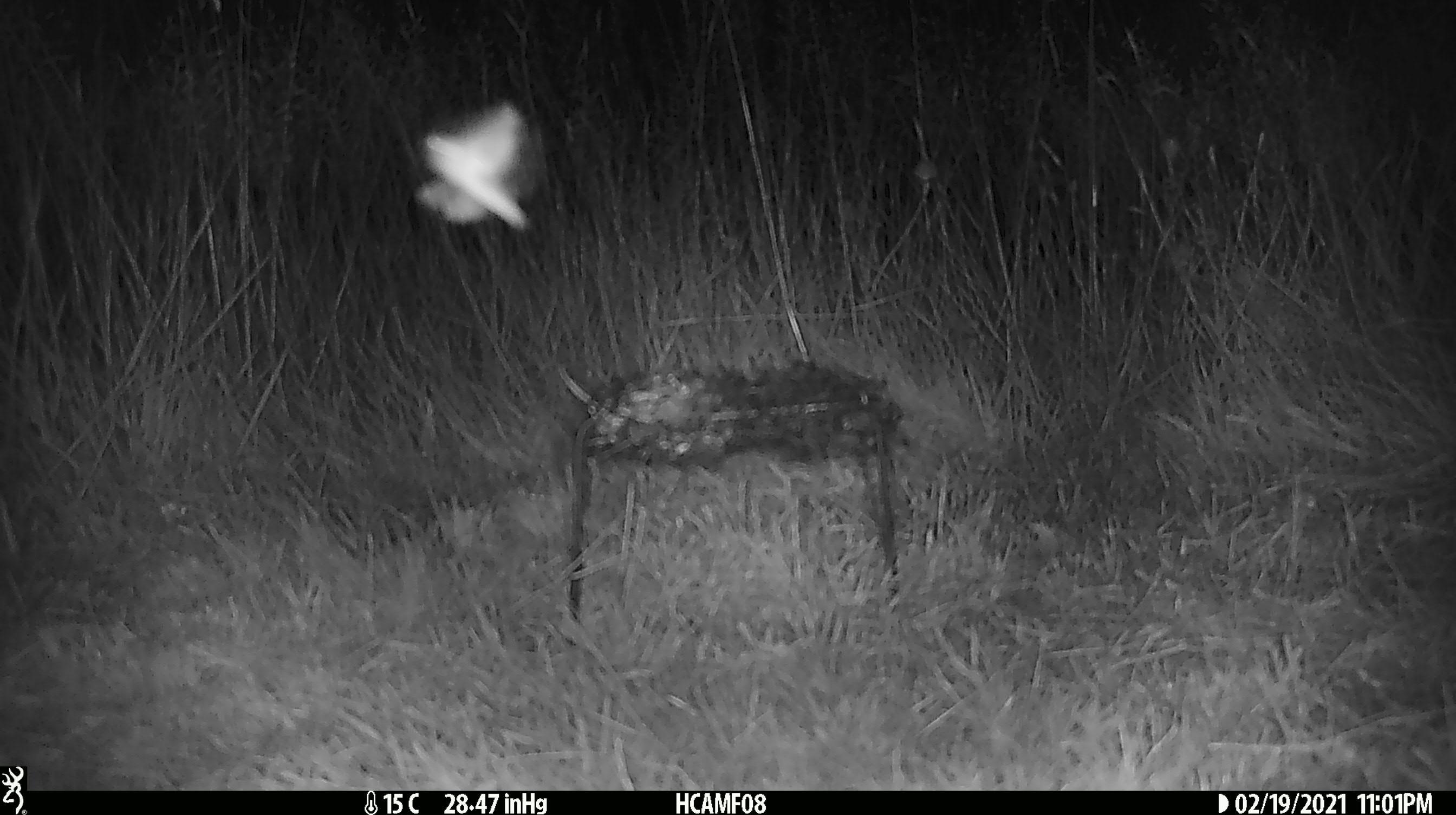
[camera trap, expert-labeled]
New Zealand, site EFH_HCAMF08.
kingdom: Animalia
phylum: Arthropoda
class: Insecta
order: Lepidoptera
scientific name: Lepidoptera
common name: moth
Moth (Lepidoptera).